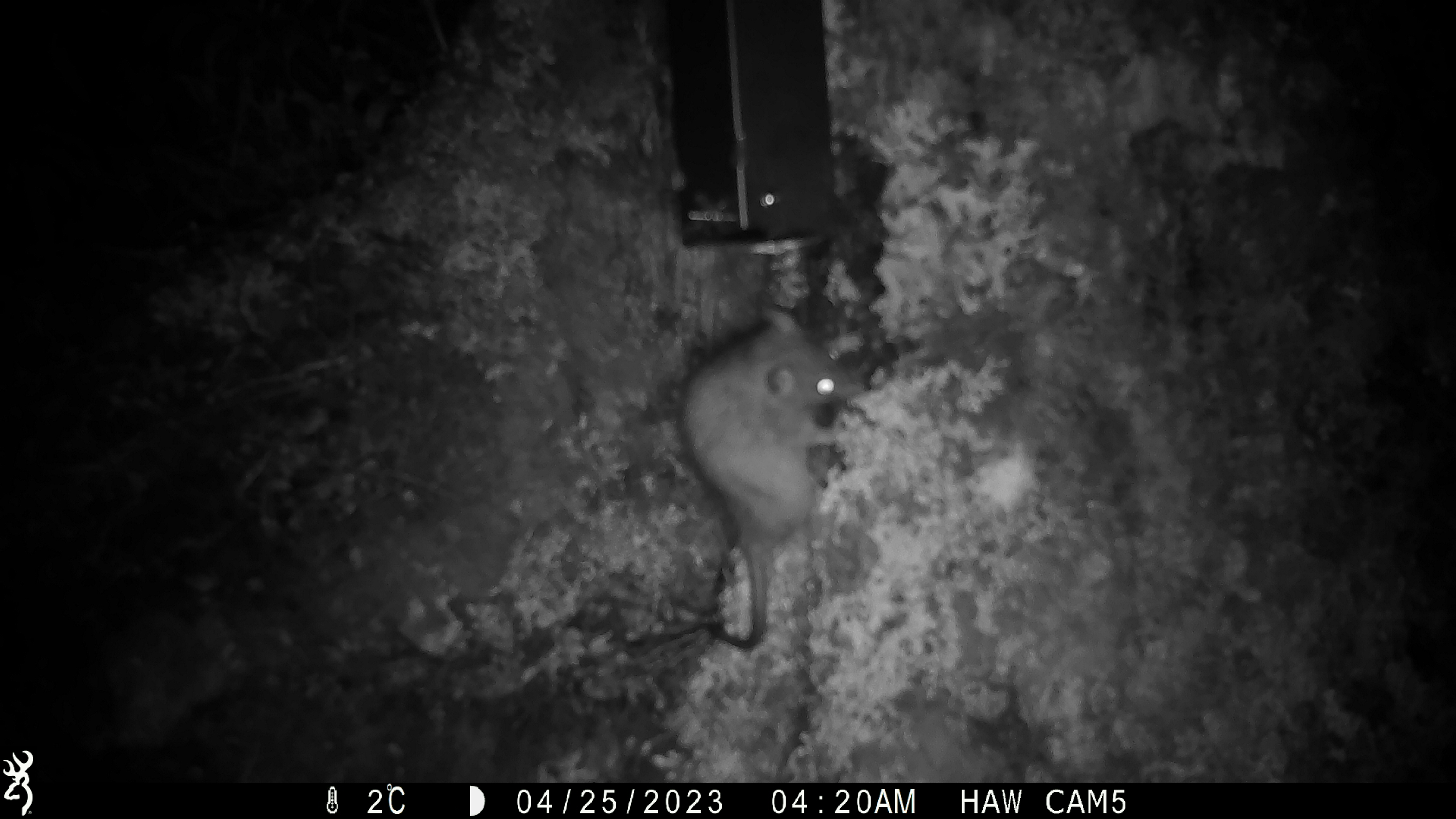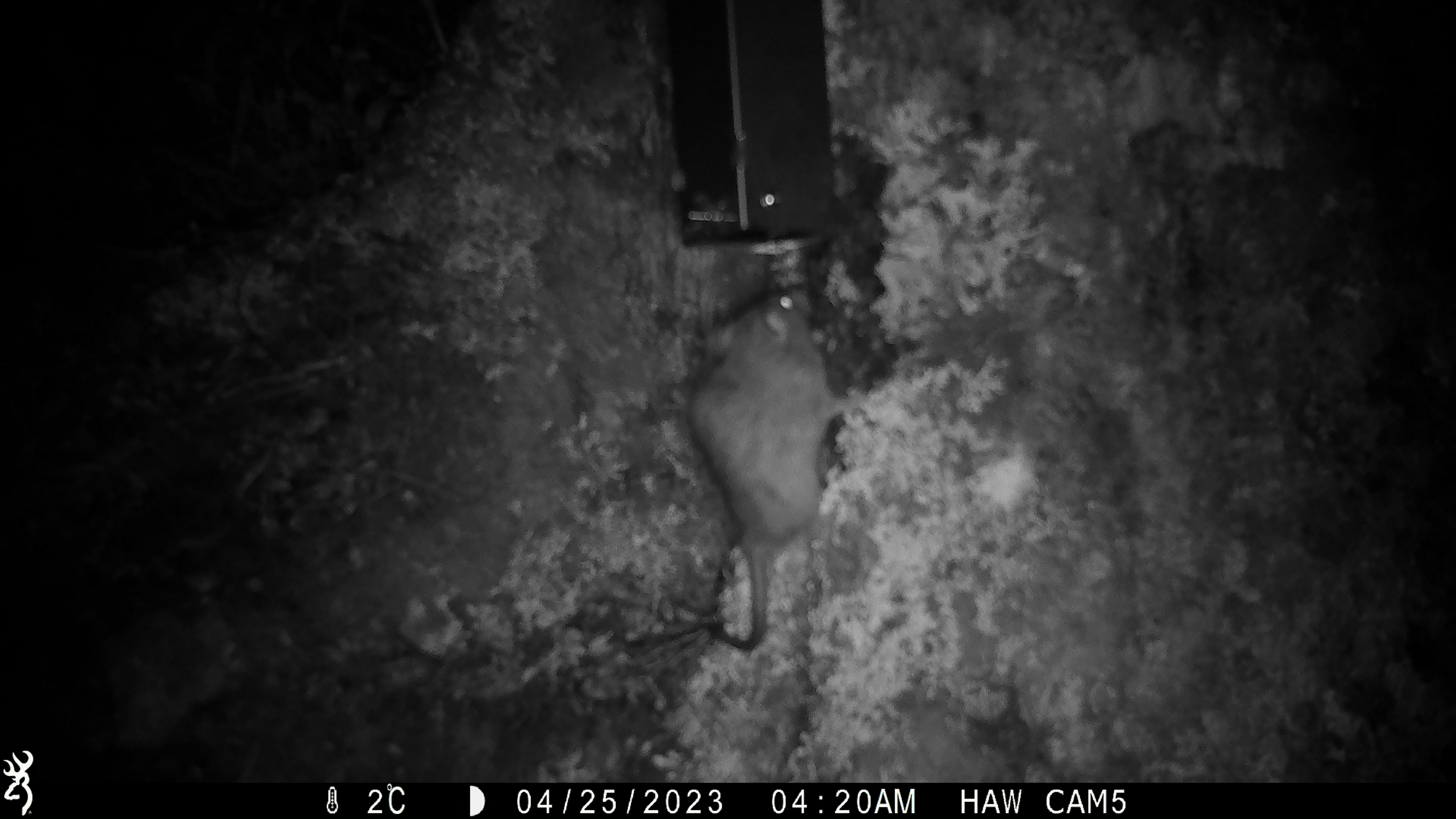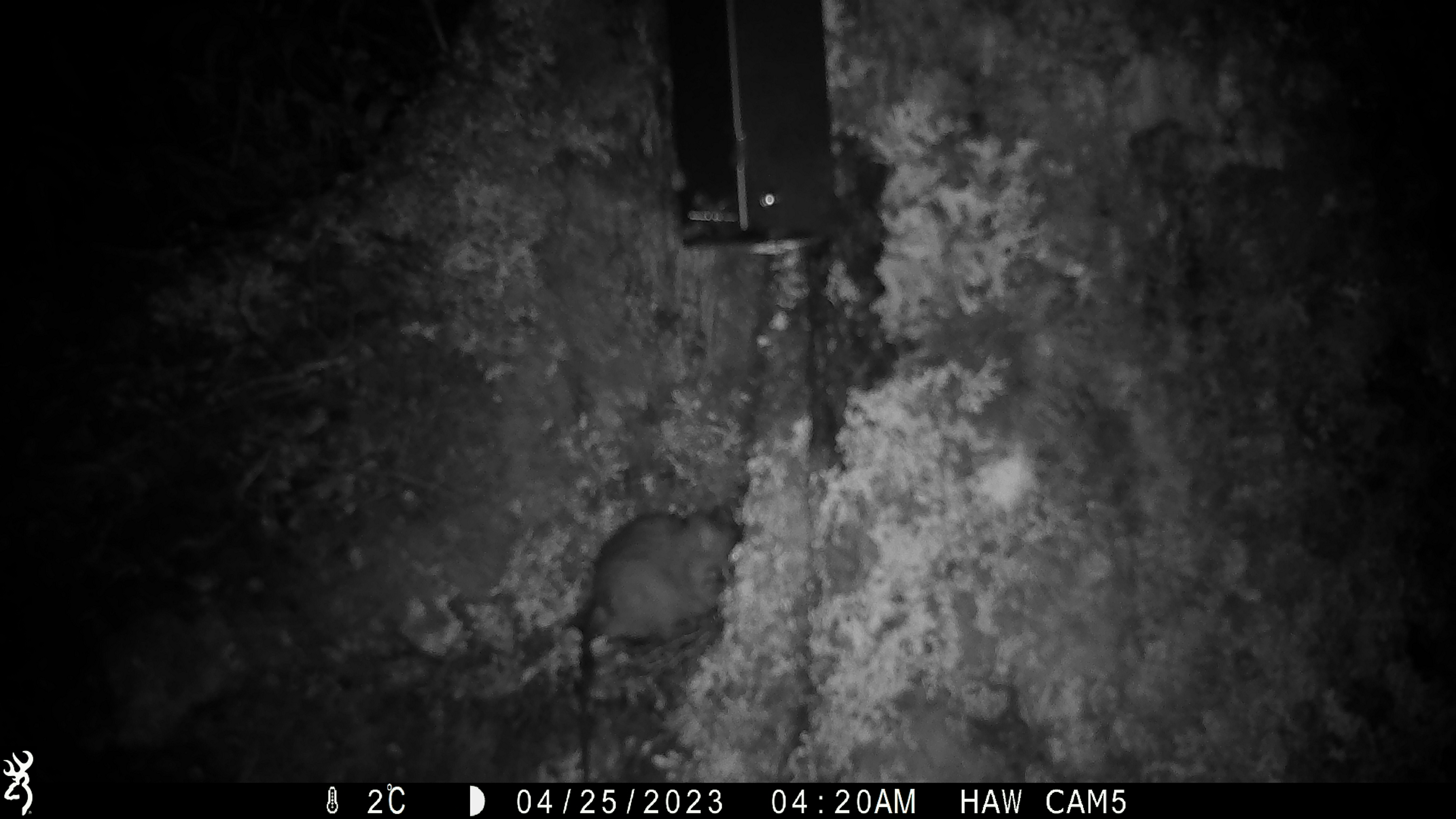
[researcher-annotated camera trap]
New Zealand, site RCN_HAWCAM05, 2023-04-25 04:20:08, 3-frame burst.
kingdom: Animalia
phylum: Chordata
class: Mammalia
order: Rodentia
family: Muridae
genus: Rattus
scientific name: Rattus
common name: rat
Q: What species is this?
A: Rat (Rattus).